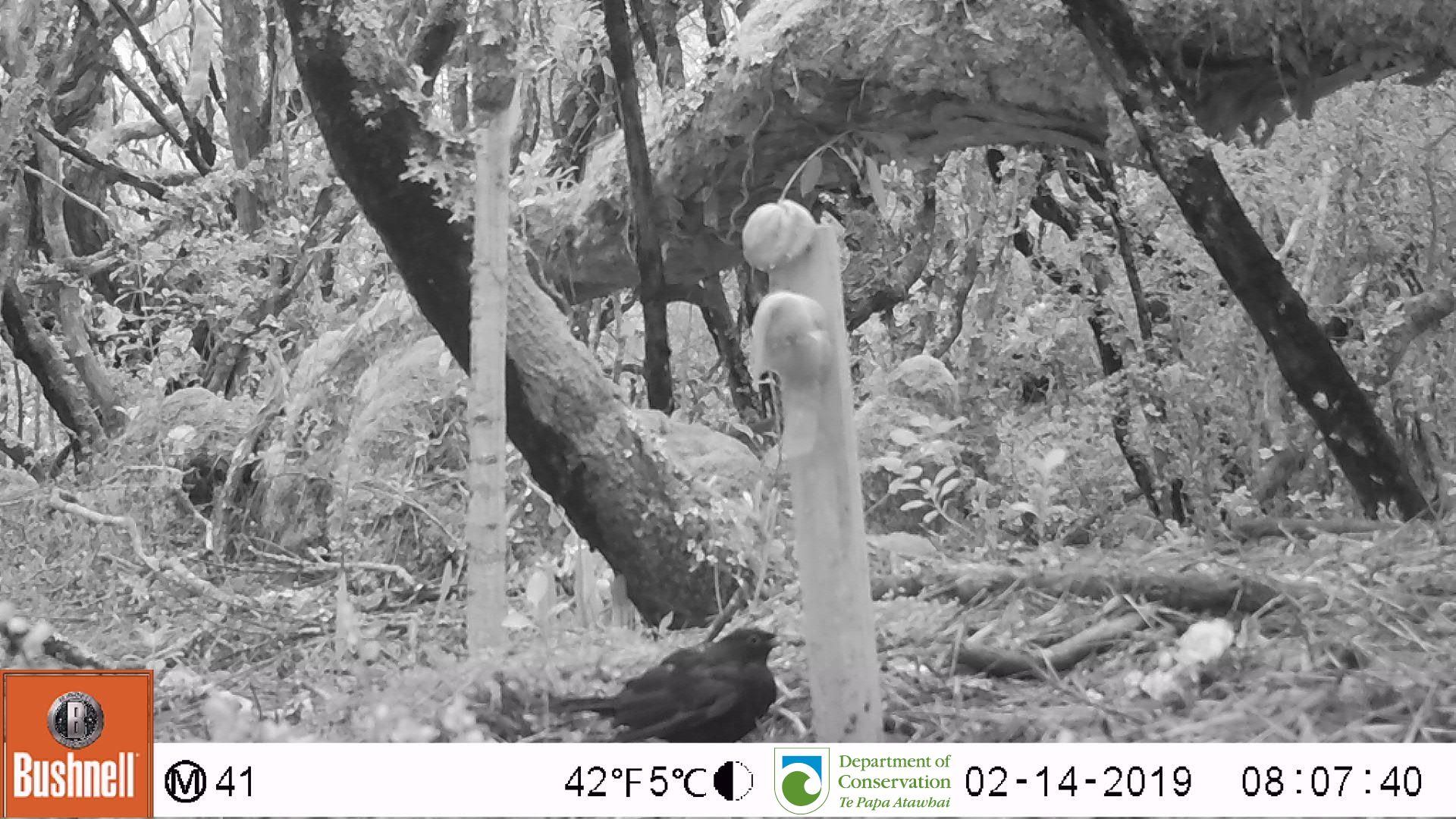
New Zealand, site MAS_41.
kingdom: Animalia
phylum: Chordata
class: Aves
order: Passeriformes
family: Turdidae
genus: Turdus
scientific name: Turdus merula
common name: eurasian blackbird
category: blackbird